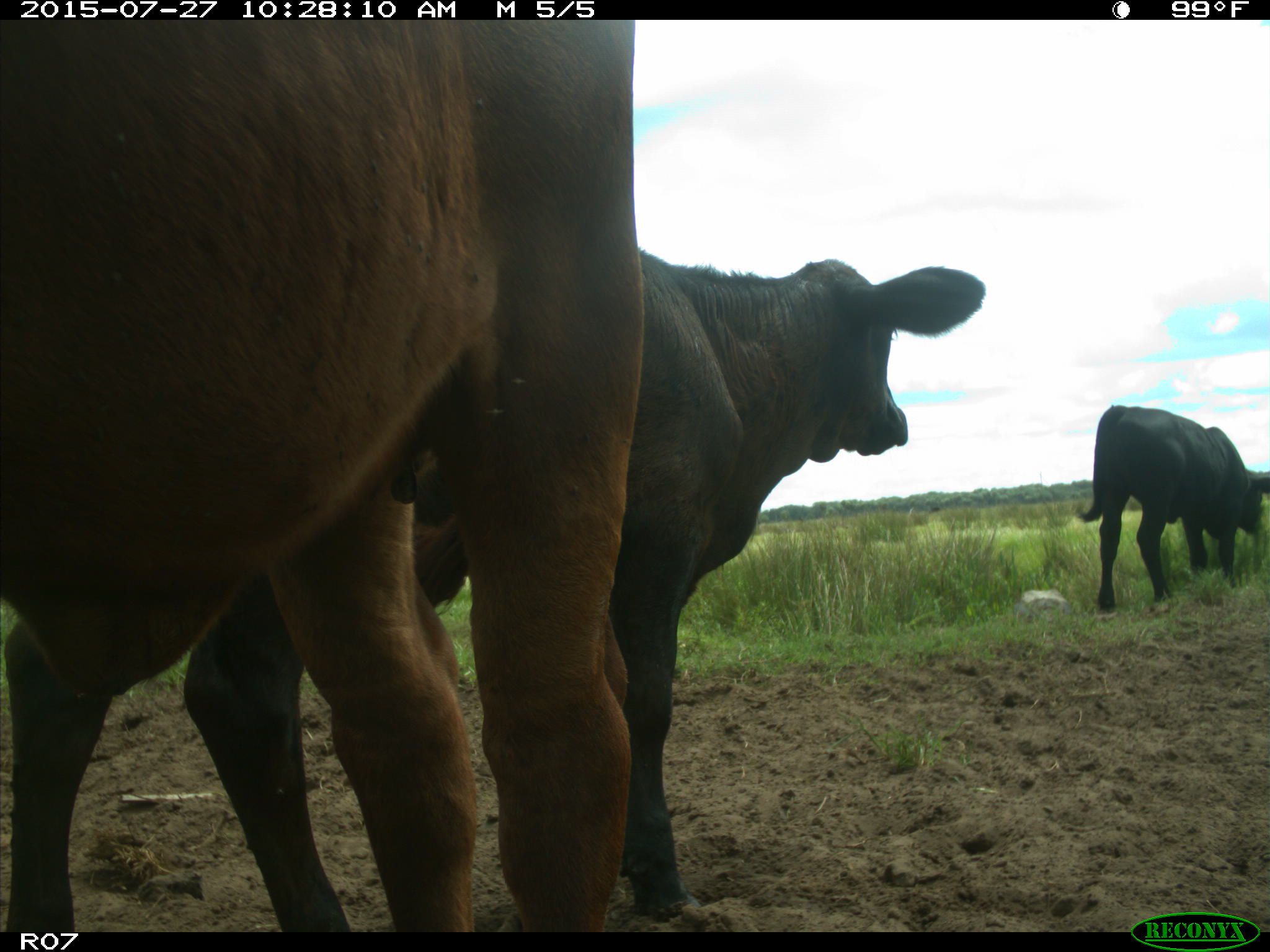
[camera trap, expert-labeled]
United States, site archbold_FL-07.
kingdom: Animalia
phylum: Chordata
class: Mammalia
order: Artiodactyla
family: Bovidae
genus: Bos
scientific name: Bos taurus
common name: domestic cow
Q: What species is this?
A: Bos taurus (domestic cow).